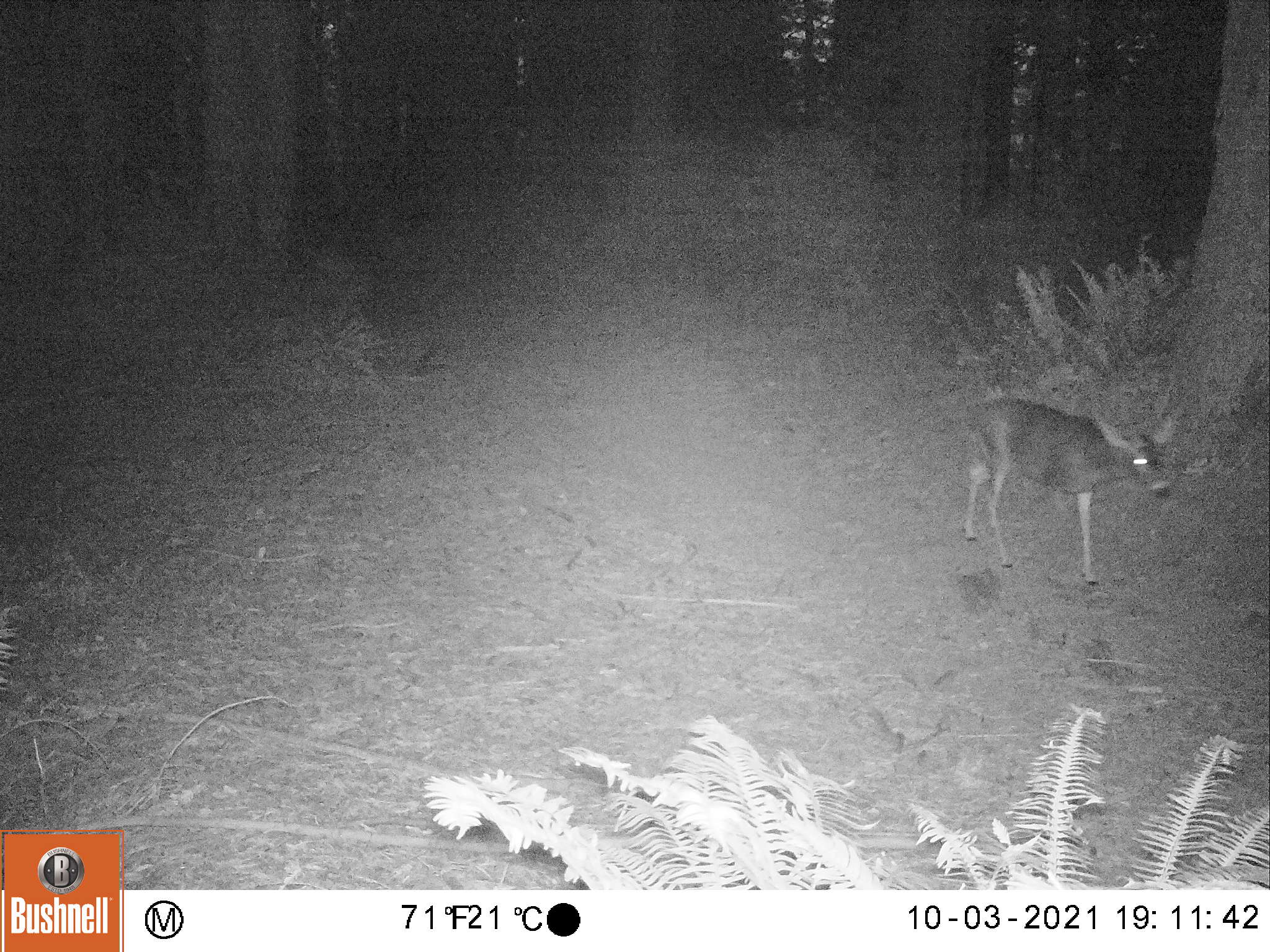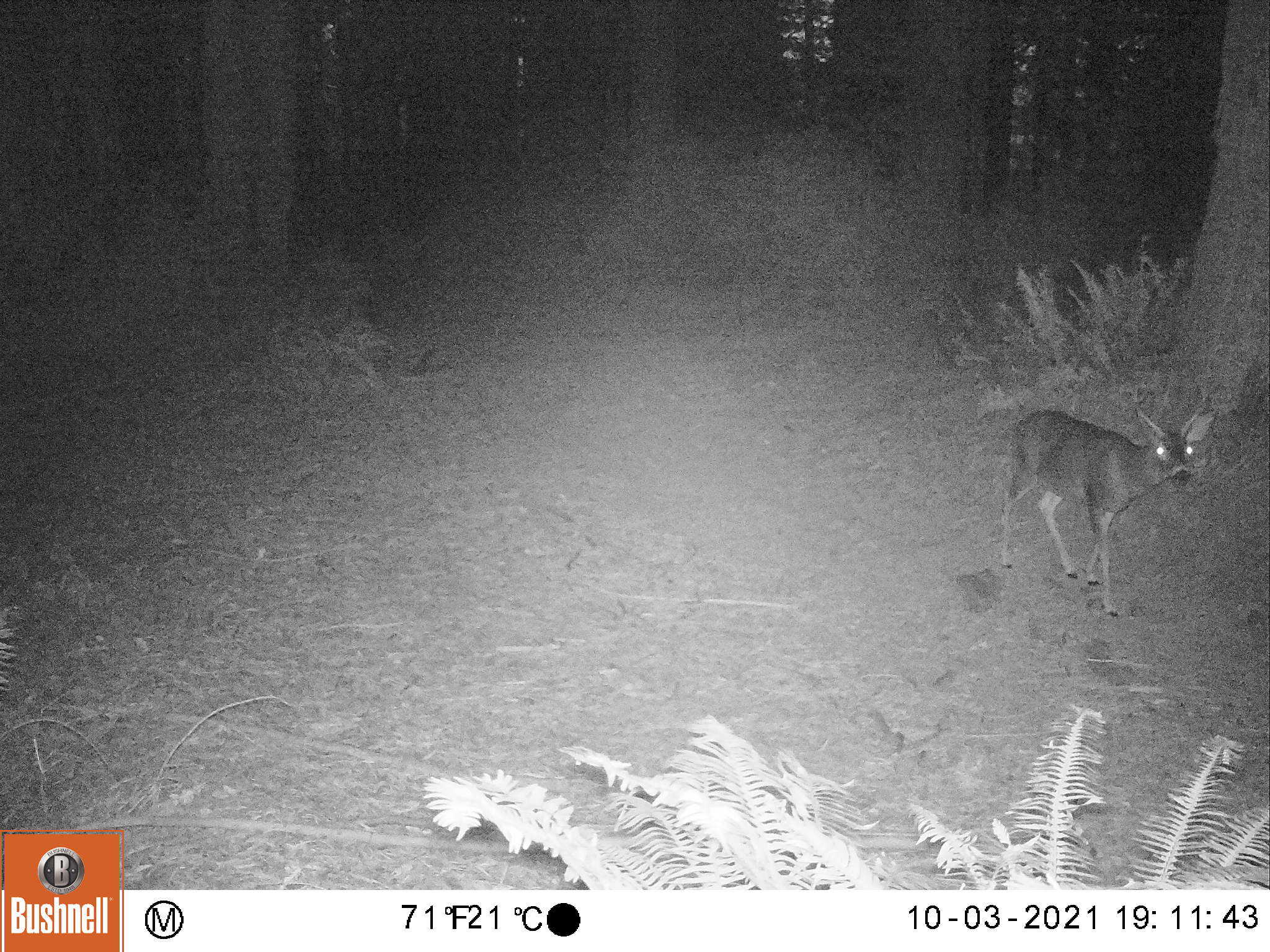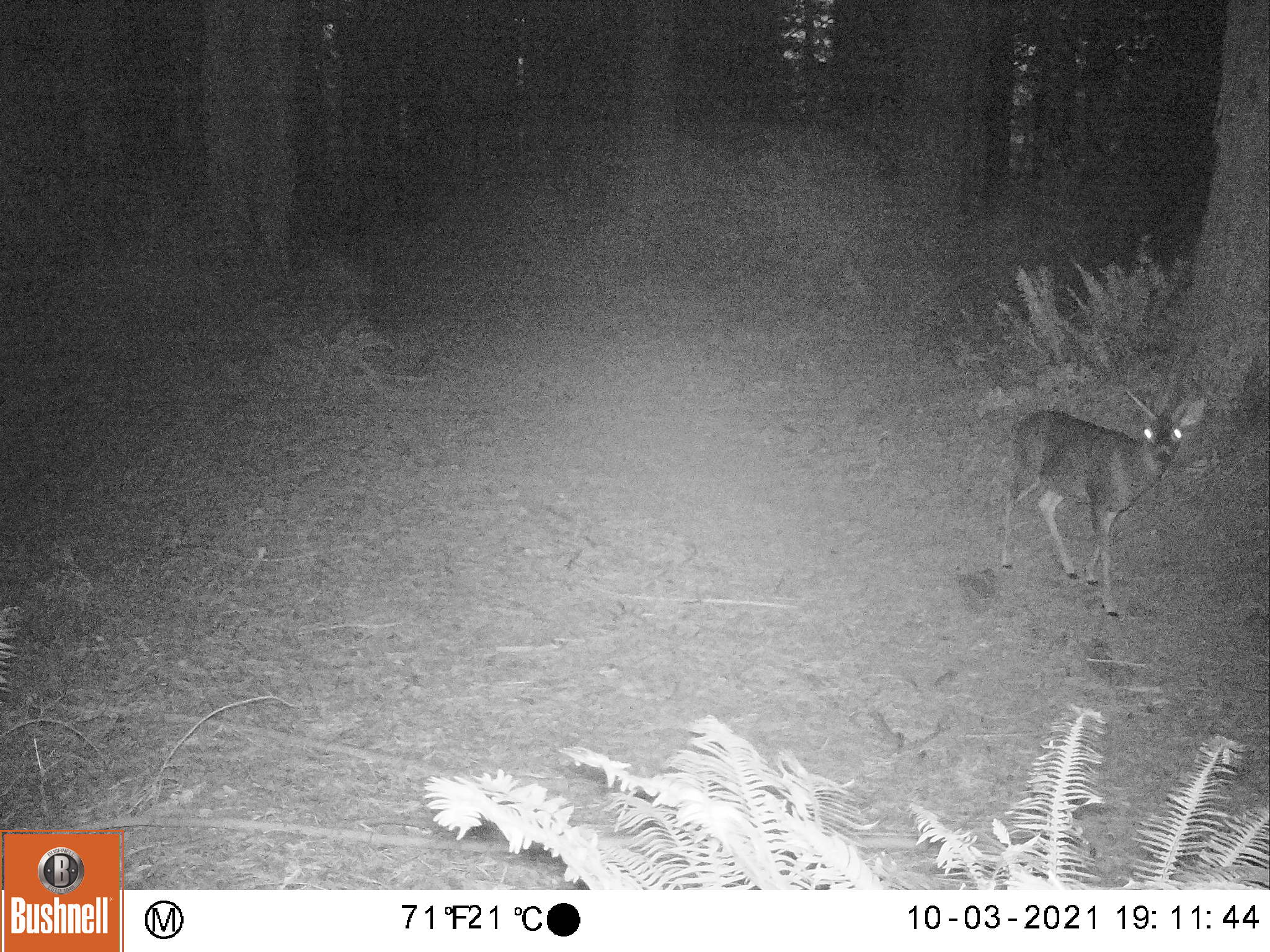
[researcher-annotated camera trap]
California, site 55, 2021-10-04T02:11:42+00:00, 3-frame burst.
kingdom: Animalia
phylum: Chordata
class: Mammalia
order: Artiodactyla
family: Cervidae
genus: Odocoileus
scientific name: Odocoileus hemionus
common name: mule deer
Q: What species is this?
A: Mule deer (Odocoileus hemionus).